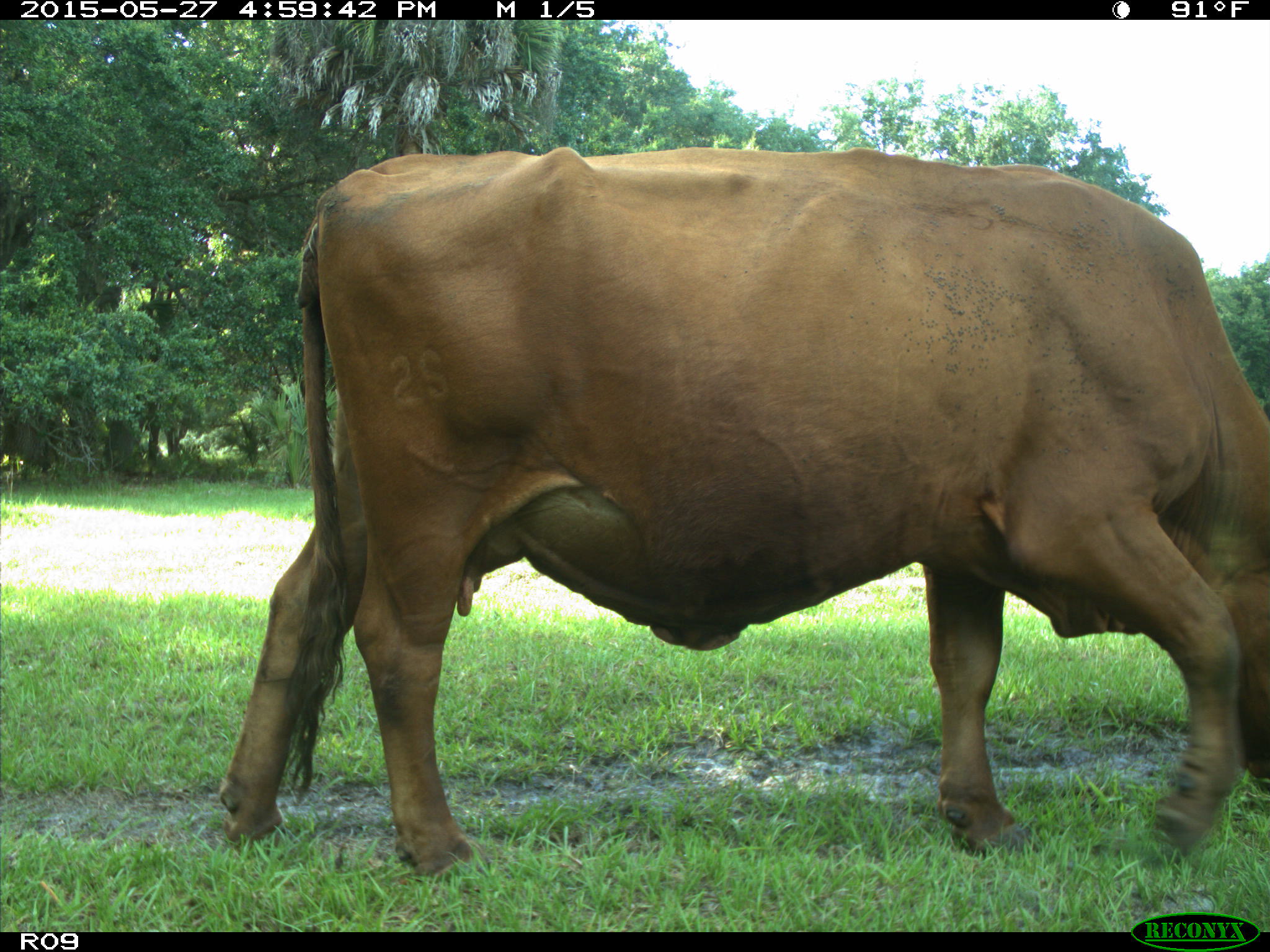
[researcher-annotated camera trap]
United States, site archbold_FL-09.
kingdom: Animalia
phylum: Chordata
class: Mammalia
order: Artiodactyla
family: Bovidae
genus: Bos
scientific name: Bos taurus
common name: domestic cow